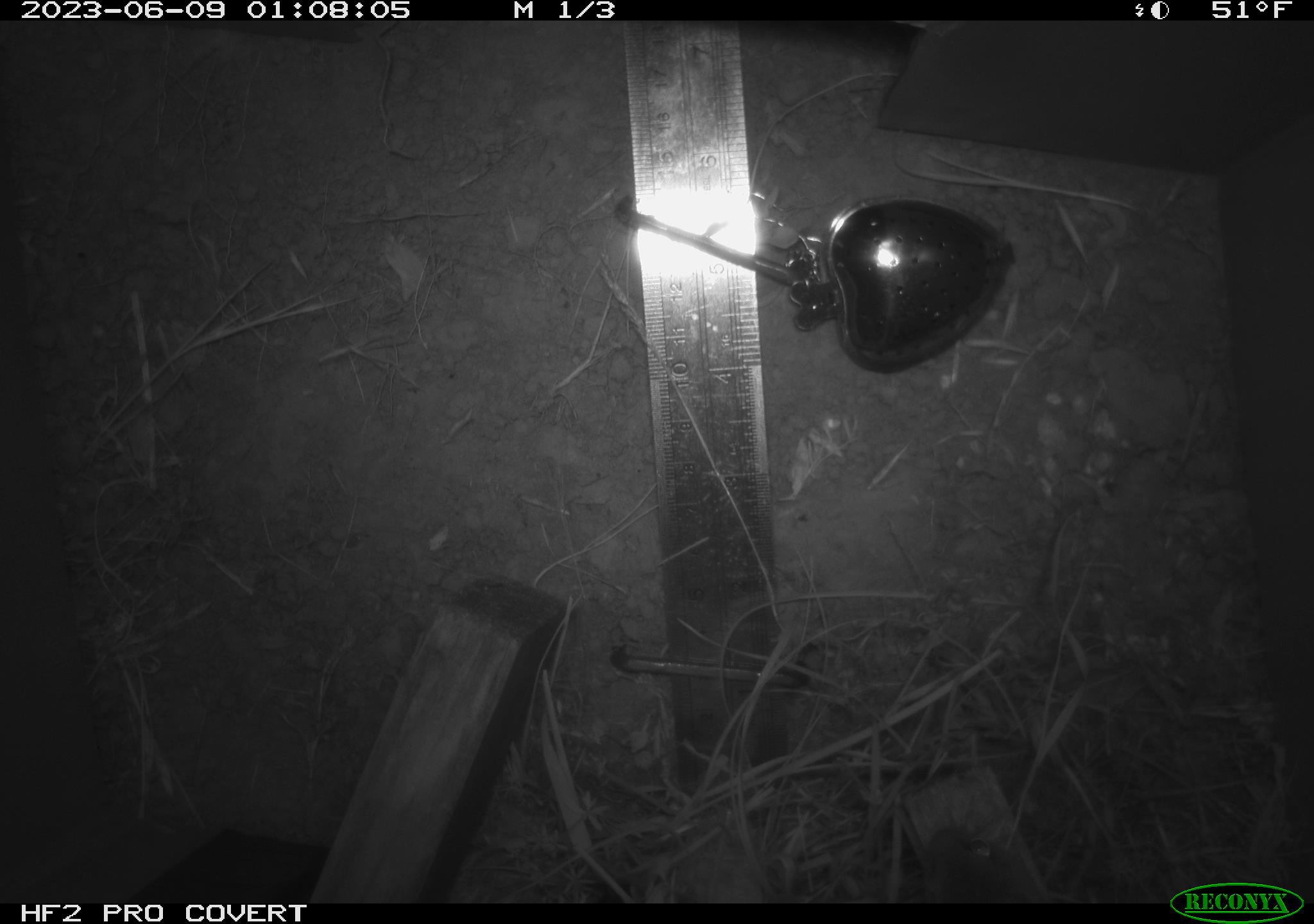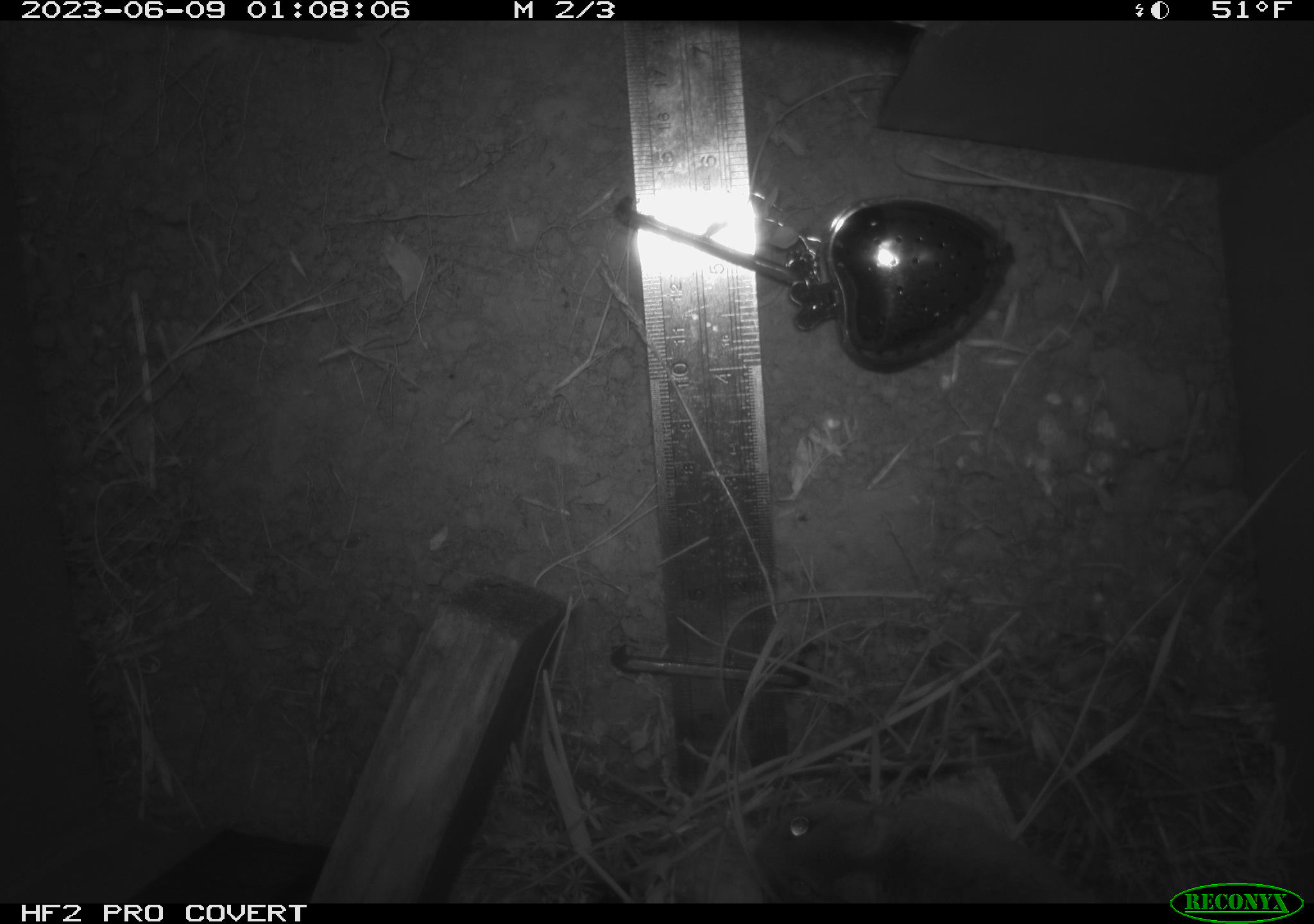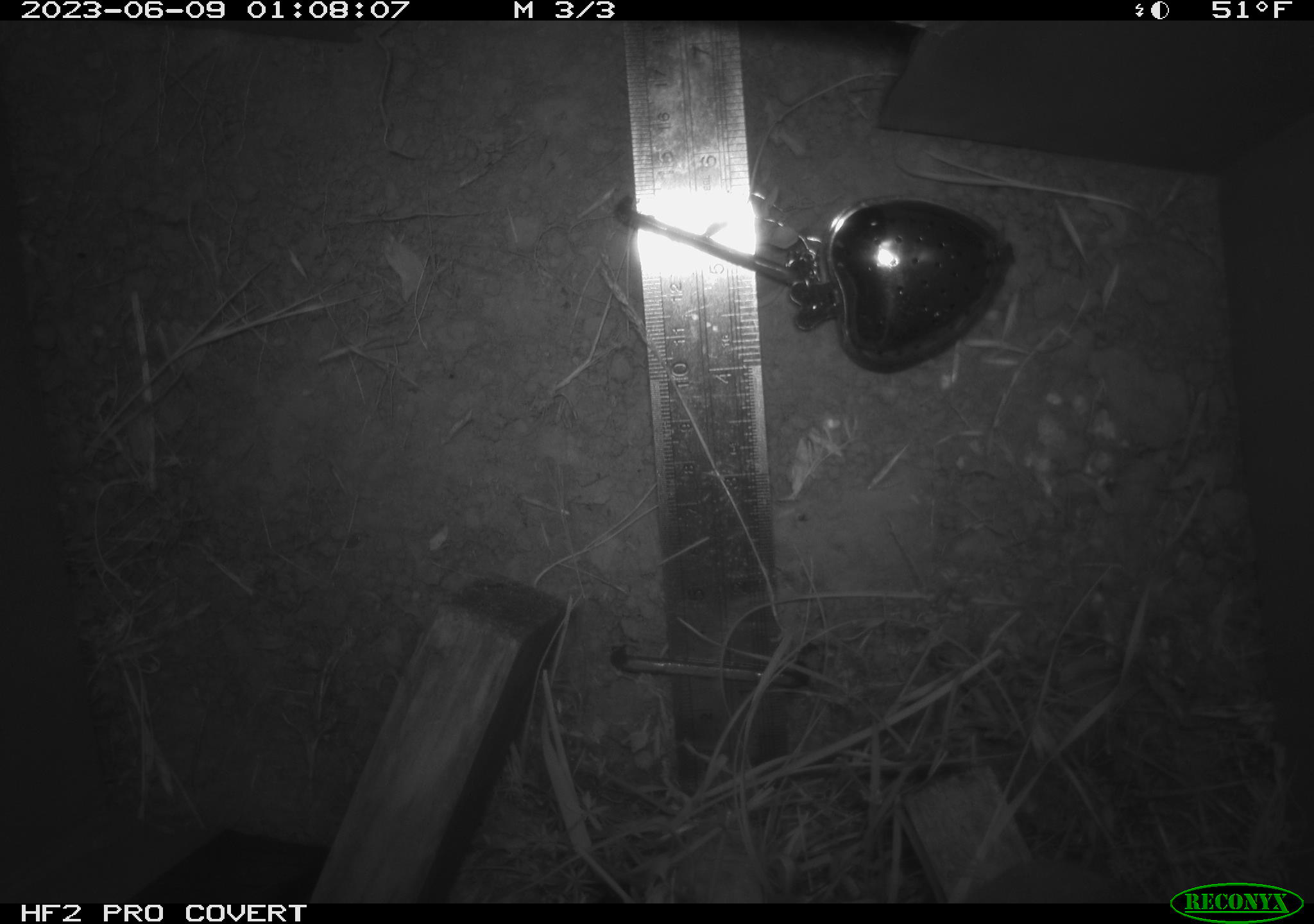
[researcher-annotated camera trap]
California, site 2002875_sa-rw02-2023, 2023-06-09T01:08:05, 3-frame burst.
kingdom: Animalia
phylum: Chordata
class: Mammalia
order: Rodentia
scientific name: Rodentia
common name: mouse species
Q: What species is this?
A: Mouse species (Rodentia).